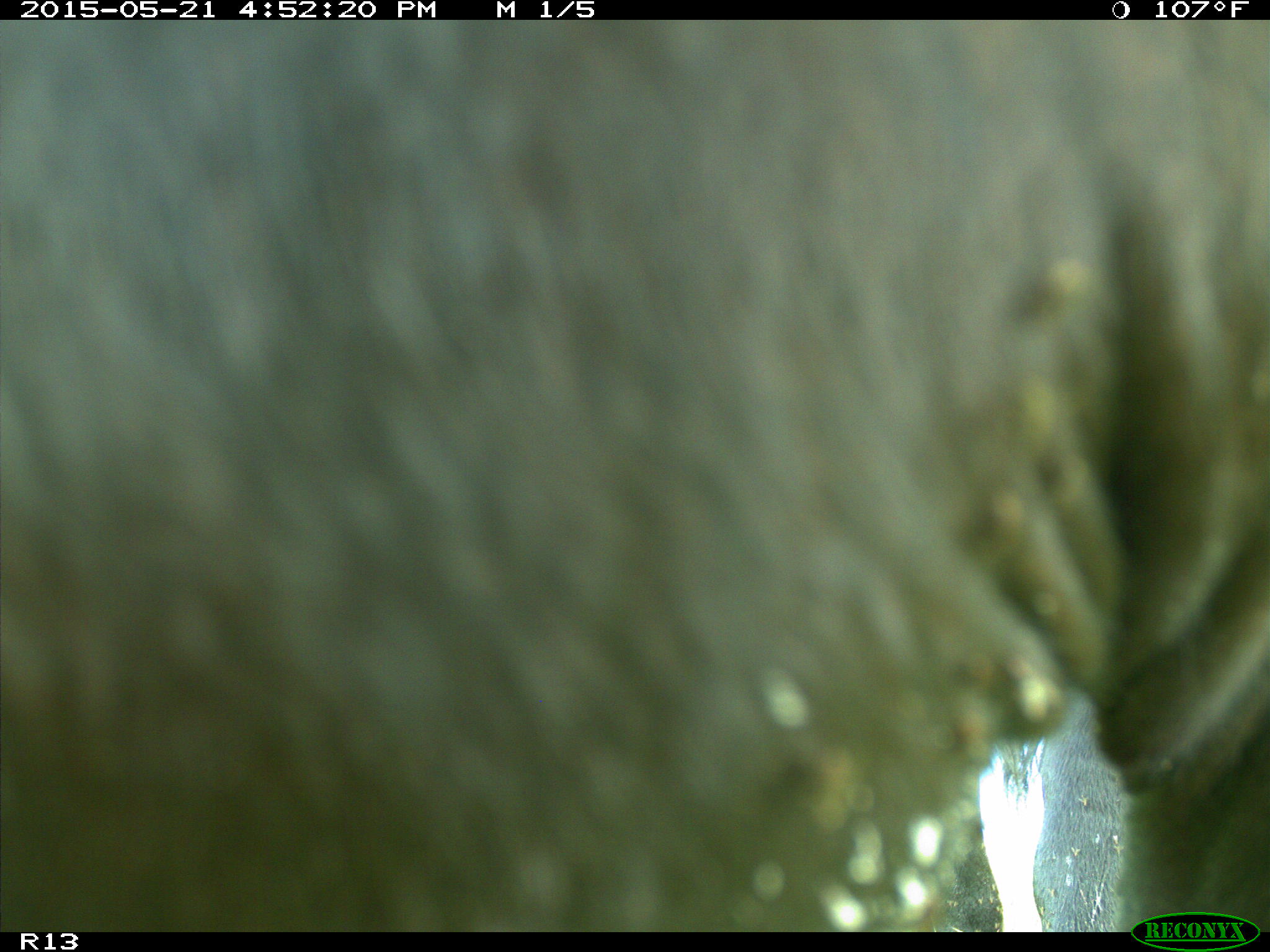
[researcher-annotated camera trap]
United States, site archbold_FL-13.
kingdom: Animalia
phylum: Chordata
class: Mammalia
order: Artiodactyla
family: Bovidae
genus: Bos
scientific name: Bos taurus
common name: domestic cow